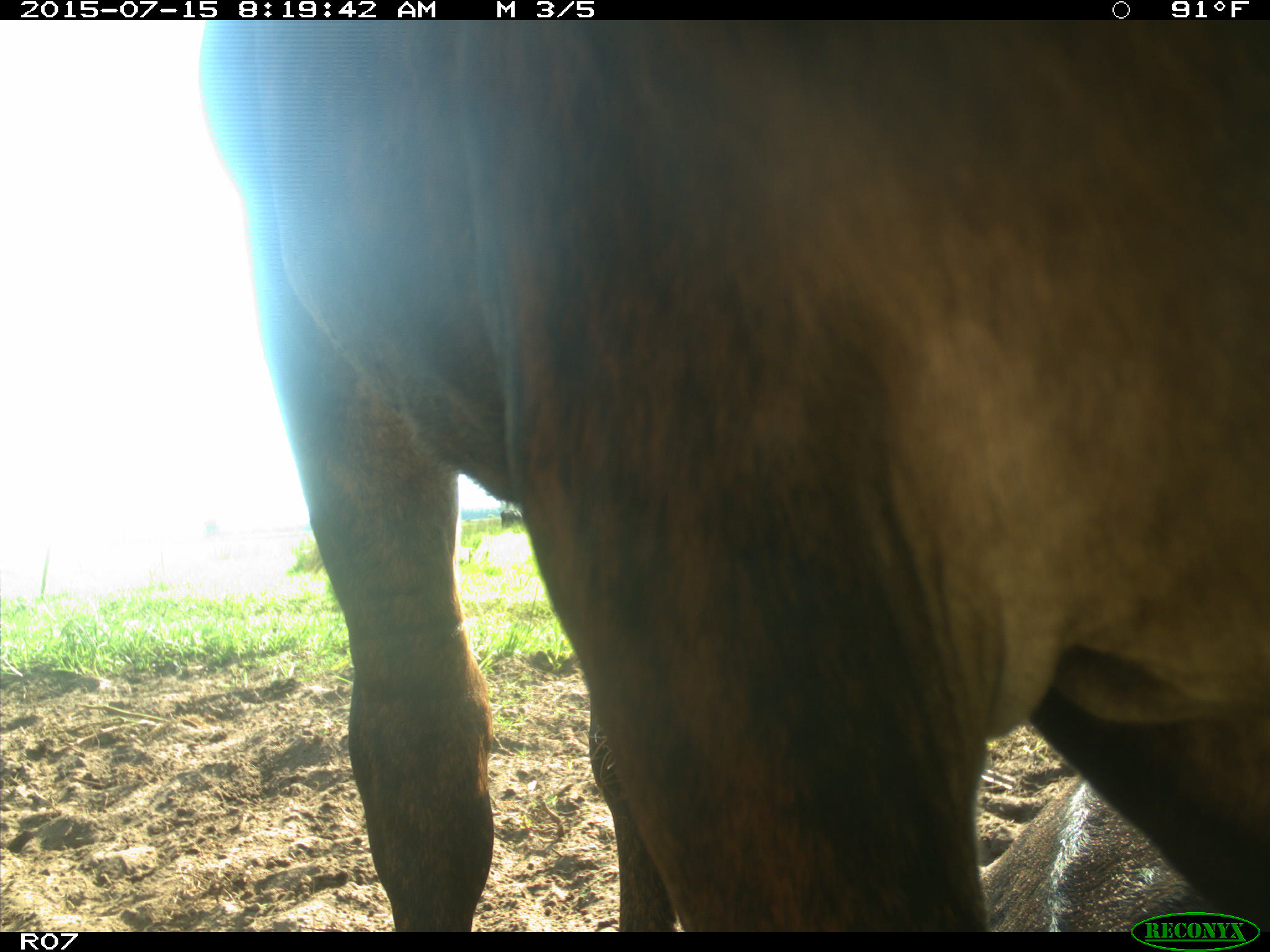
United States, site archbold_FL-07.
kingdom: Animalia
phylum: Chordata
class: Mammalia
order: Artiodactyla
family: Bovidae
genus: Bos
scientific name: Bos taurus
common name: domestic cow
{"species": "Bos taurus (domestic cow)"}